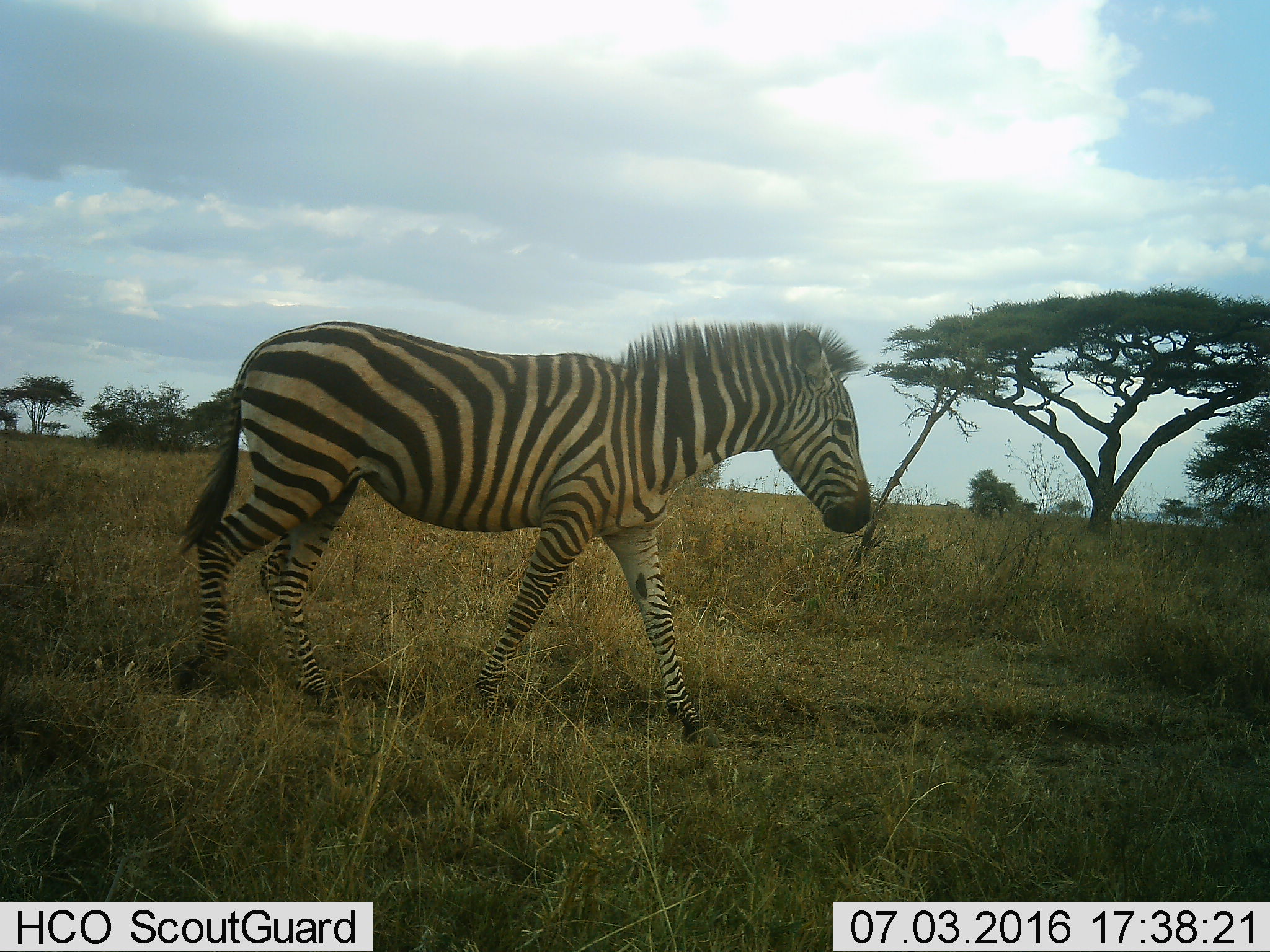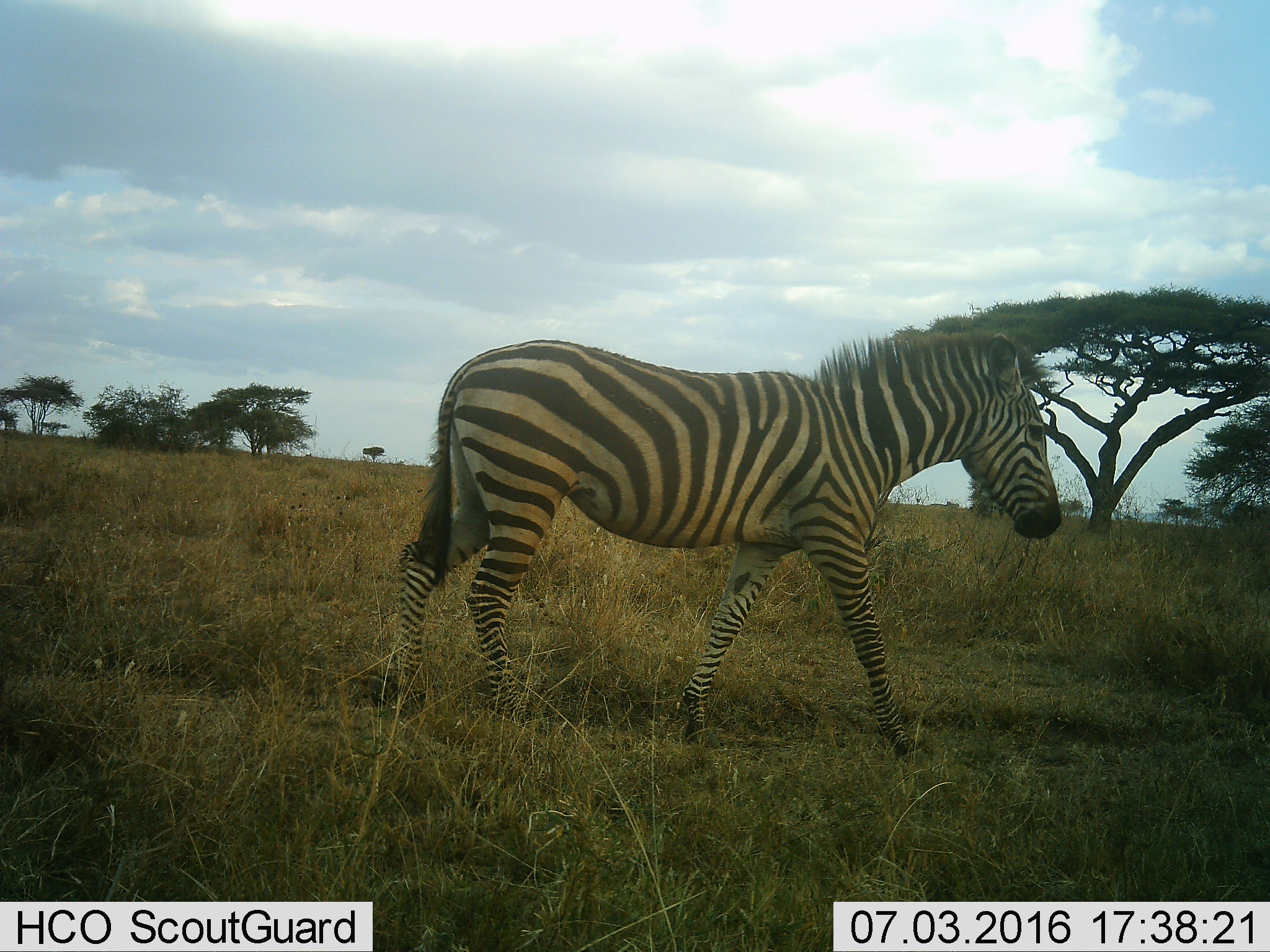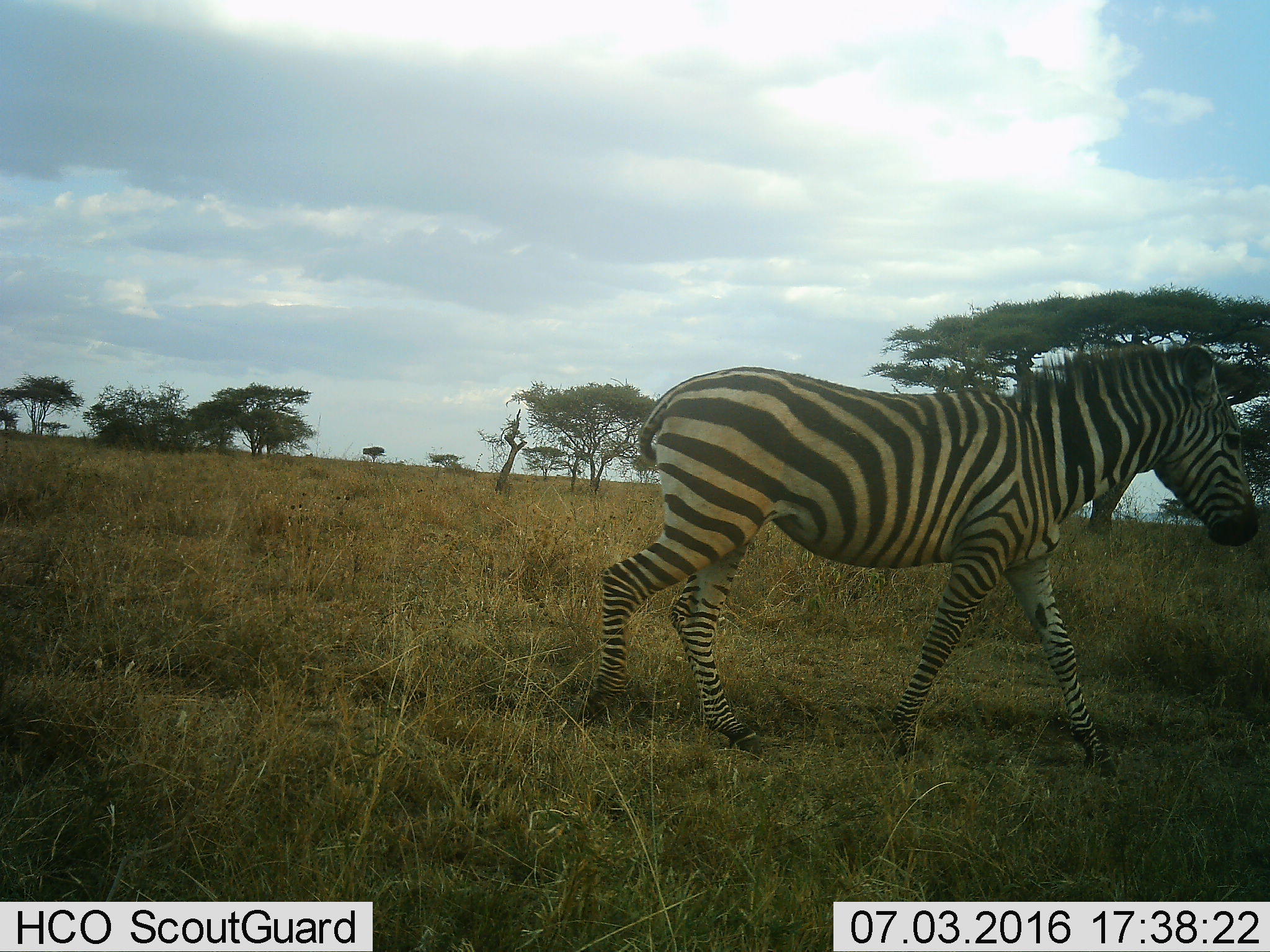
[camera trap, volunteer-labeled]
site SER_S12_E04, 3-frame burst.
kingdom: Animalia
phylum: Chordata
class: Mammalia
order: Perissodactyla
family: Equidae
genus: Equus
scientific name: Equus quagga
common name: plains zebra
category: zebraplains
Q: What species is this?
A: Zebraplains (plains zebra) (Equus quagga).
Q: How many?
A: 1.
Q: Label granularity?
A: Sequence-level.